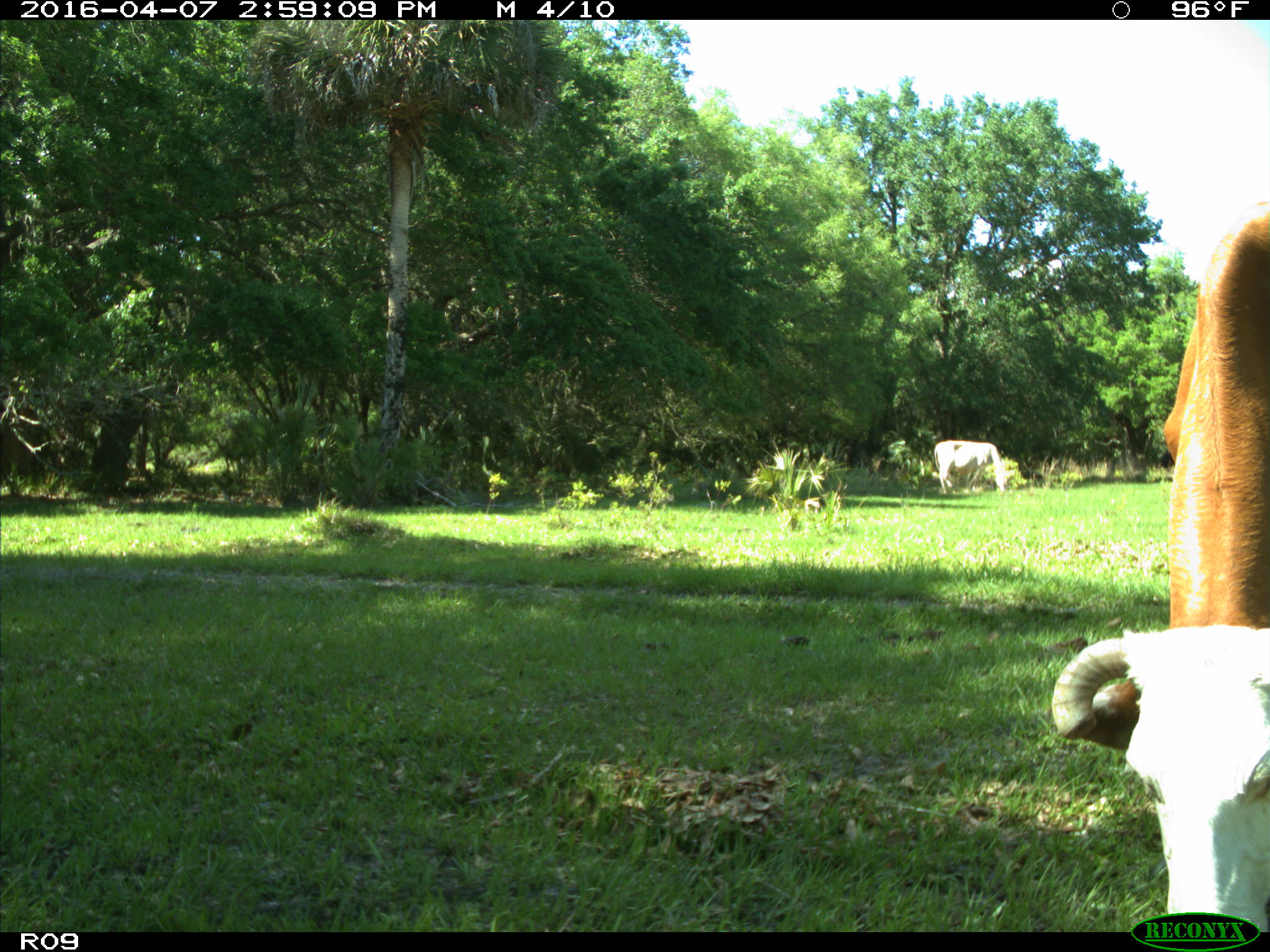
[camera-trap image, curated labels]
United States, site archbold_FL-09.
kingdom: Animalia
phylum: Chordata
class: Mammalia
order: Artiodactyla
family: Bovidae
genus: Bos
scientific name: Bos taurus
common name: domestic cow